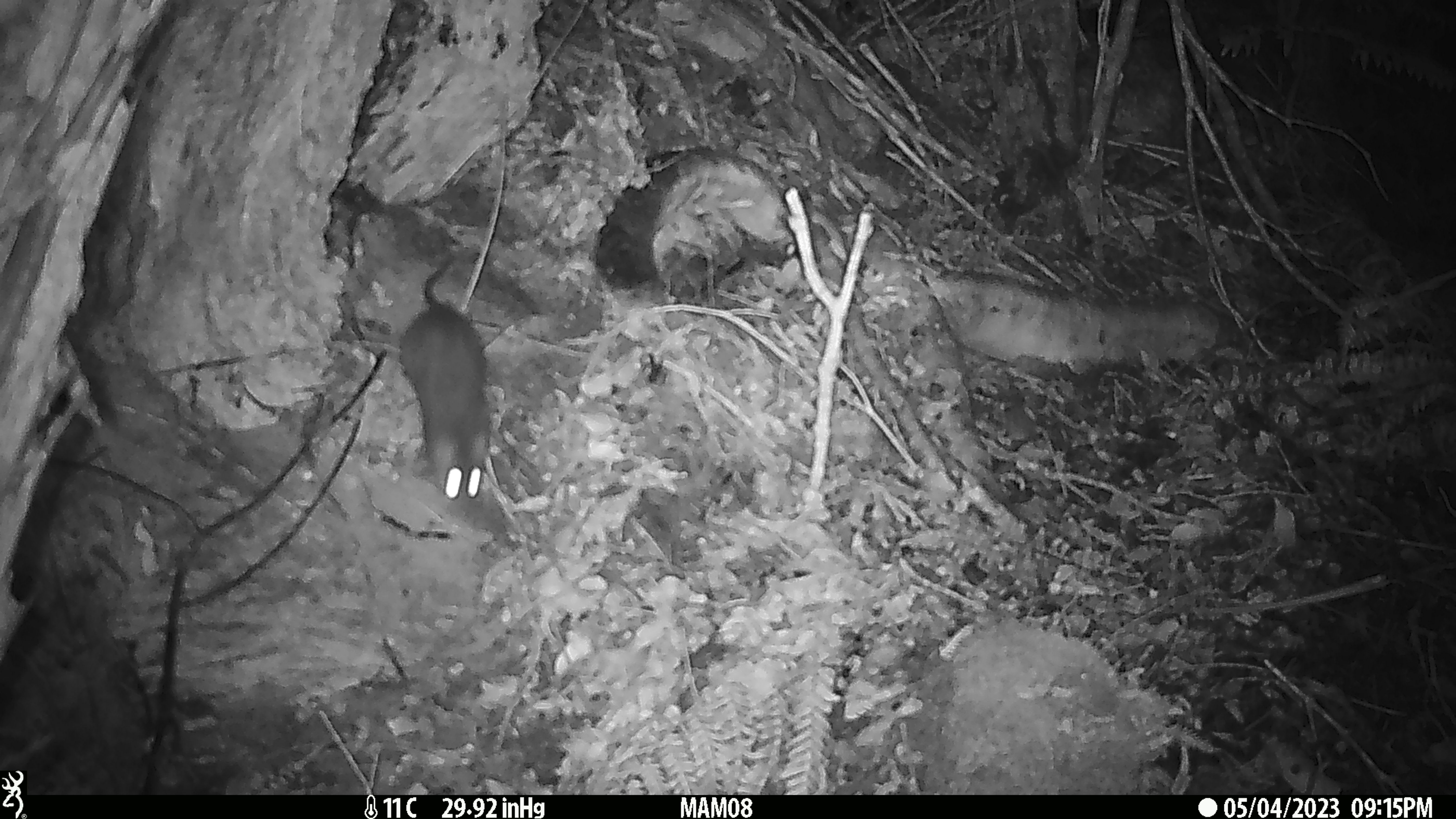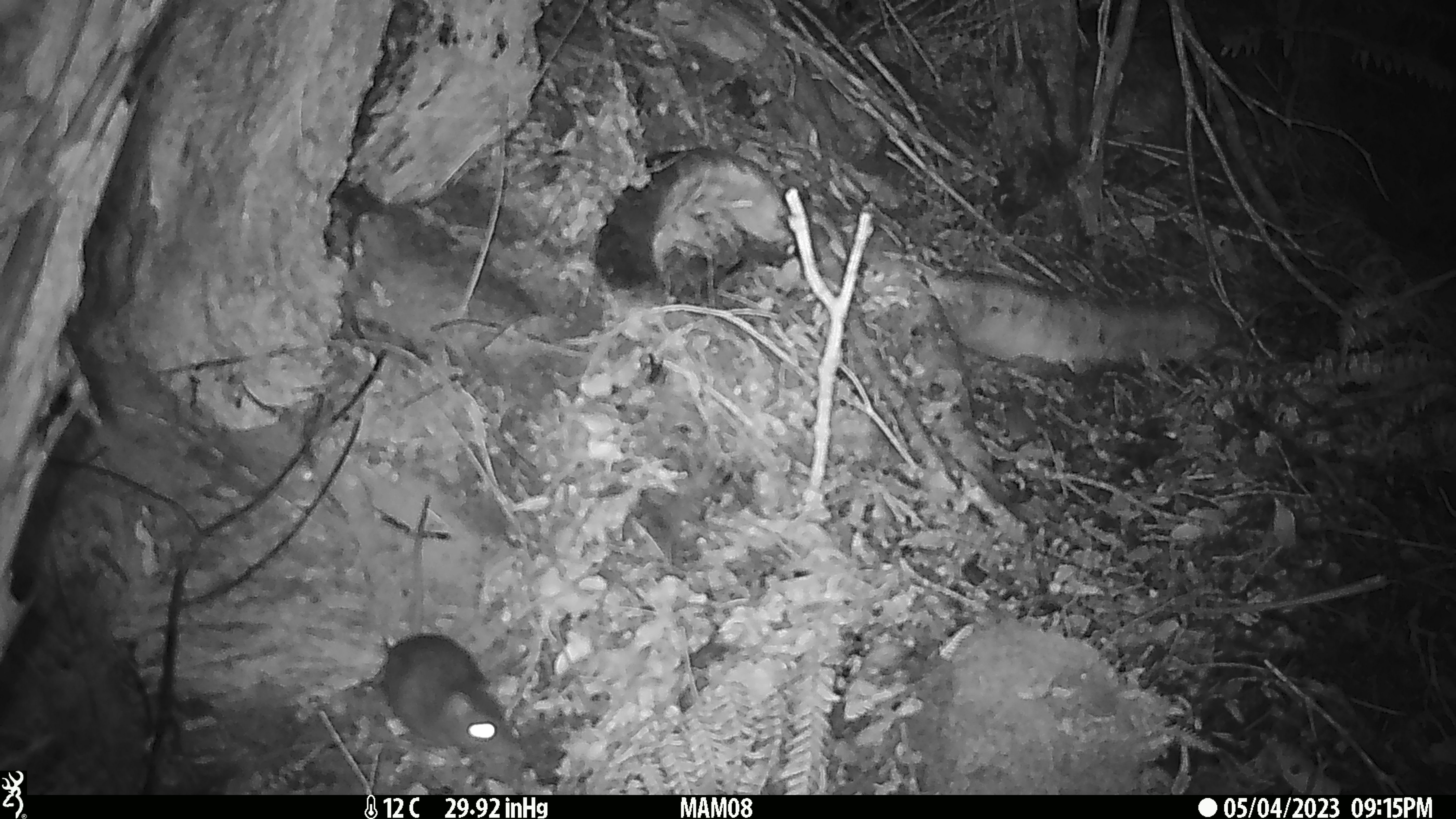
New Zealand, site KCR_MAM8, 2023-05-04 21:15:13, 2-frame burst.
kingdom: Animalia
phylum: Chordata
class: Mammalia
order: Rodentia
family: Muridae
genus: Rattus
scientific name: Rattus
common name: rat